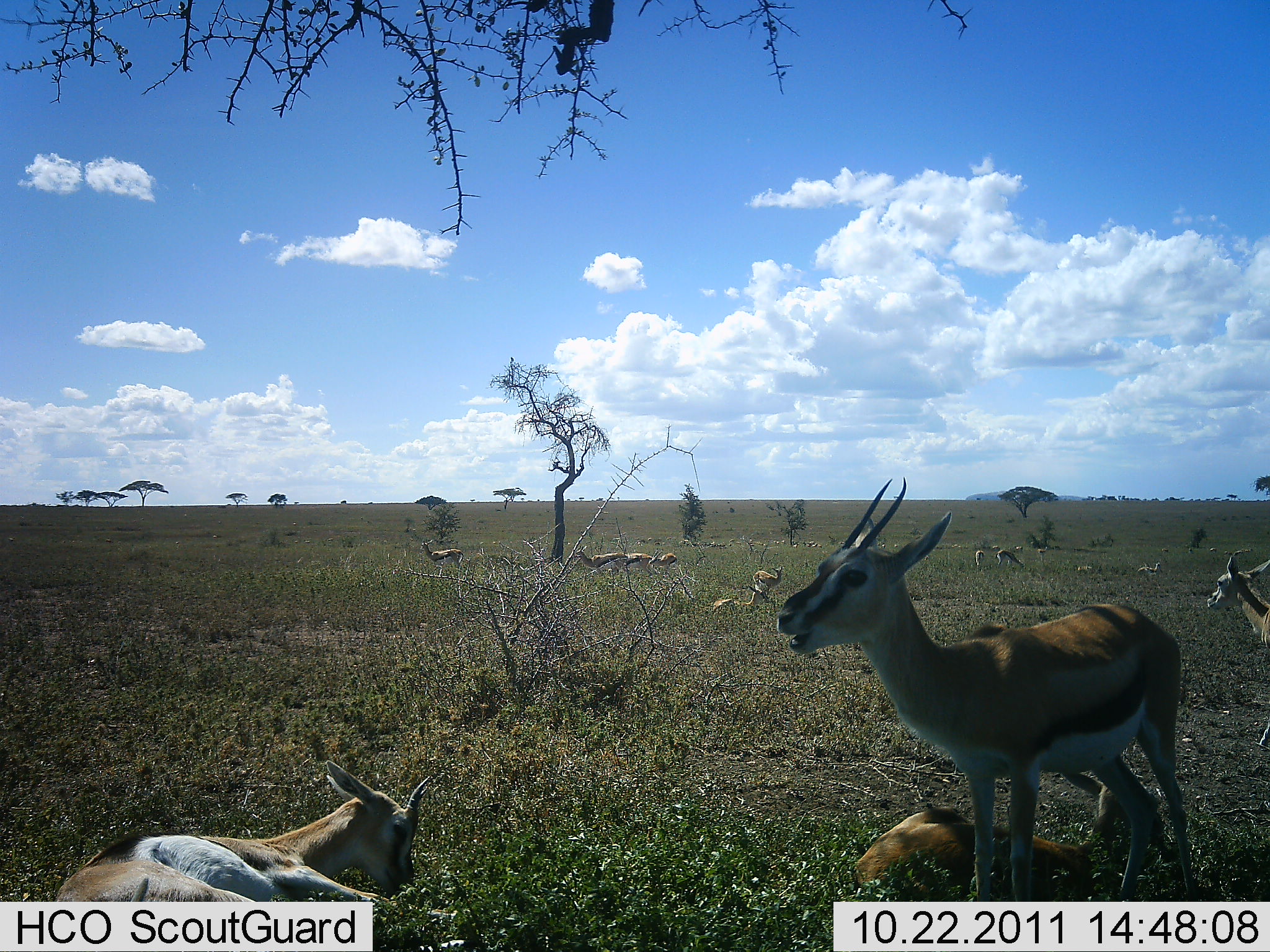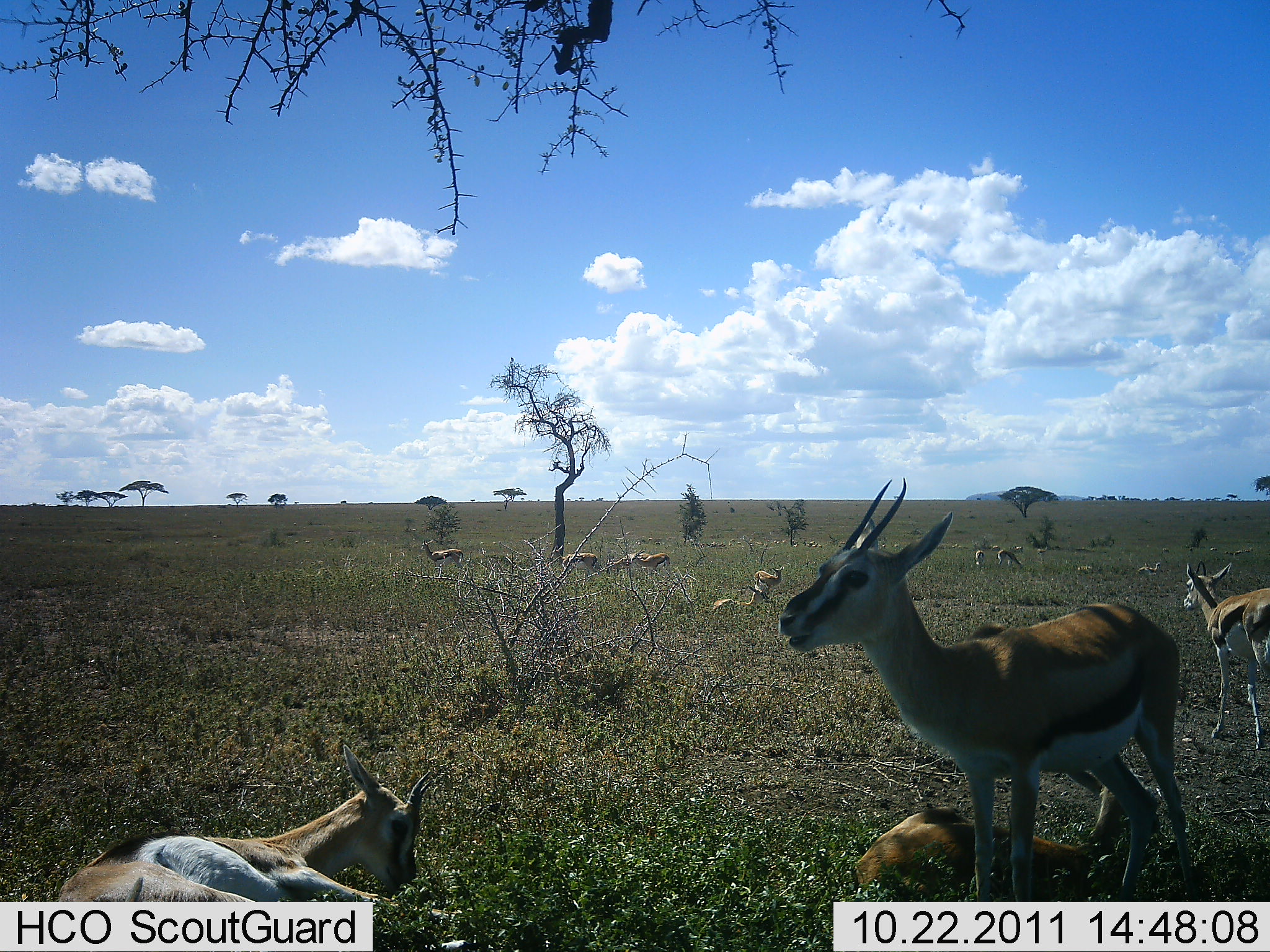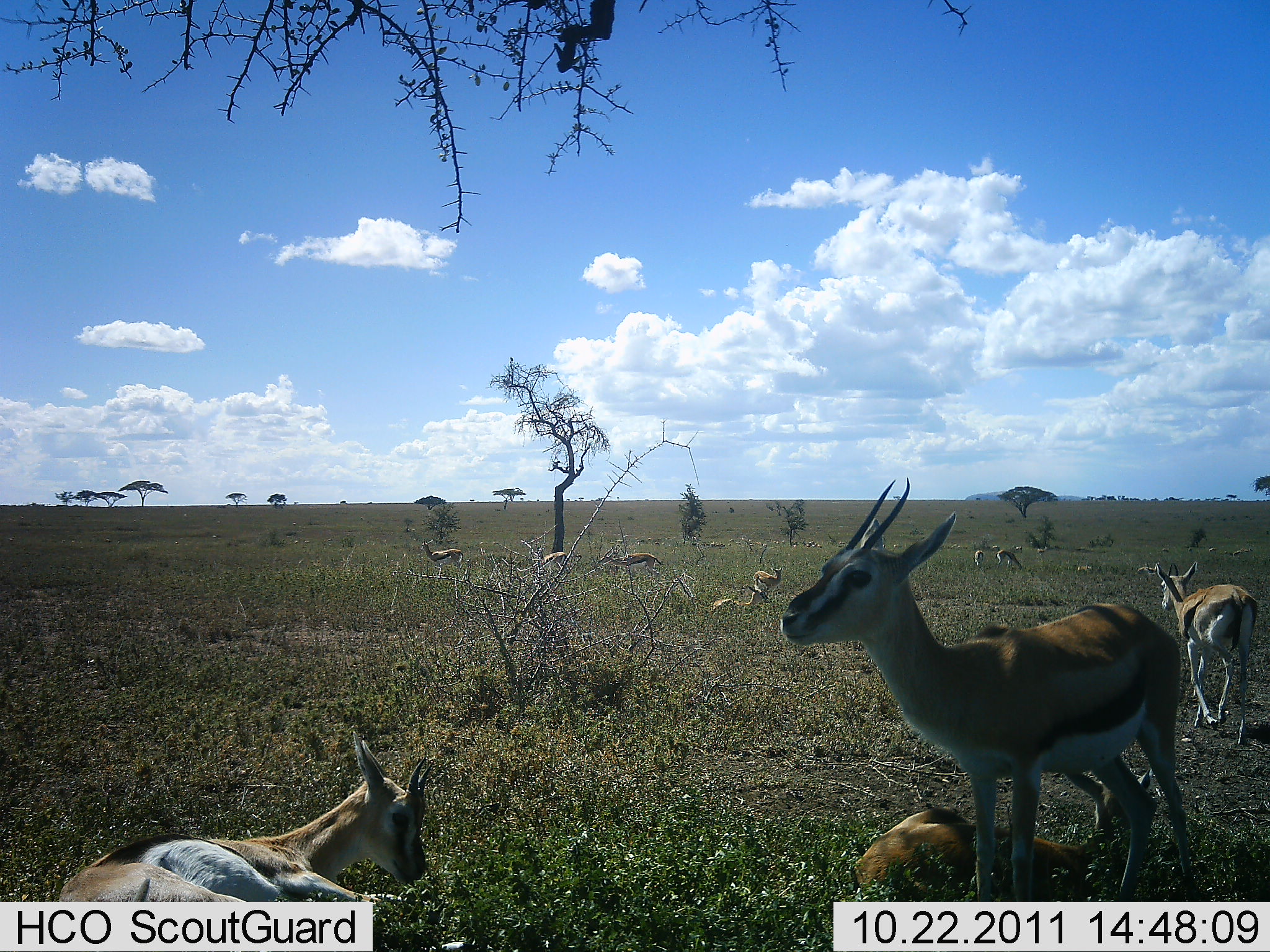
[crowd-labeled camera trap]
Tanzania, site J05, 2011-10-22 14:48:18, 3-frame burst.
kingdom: Animalia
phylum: Chordata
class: Mammalia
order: Artiodactyla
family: Bovidae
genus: Eudorcas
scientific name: Eudorcas thomsonii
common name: thomson's gazelle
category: gazellethomsons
Gazellethomsons (thomson's gazelle) (Eudorcas thomsonii), count 11-50. Behavior (volunteer vote fractions): standing 85%, resting 85%, moving 38%, interacting 0%. Young present (vote fraction): 31%. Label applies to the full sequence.